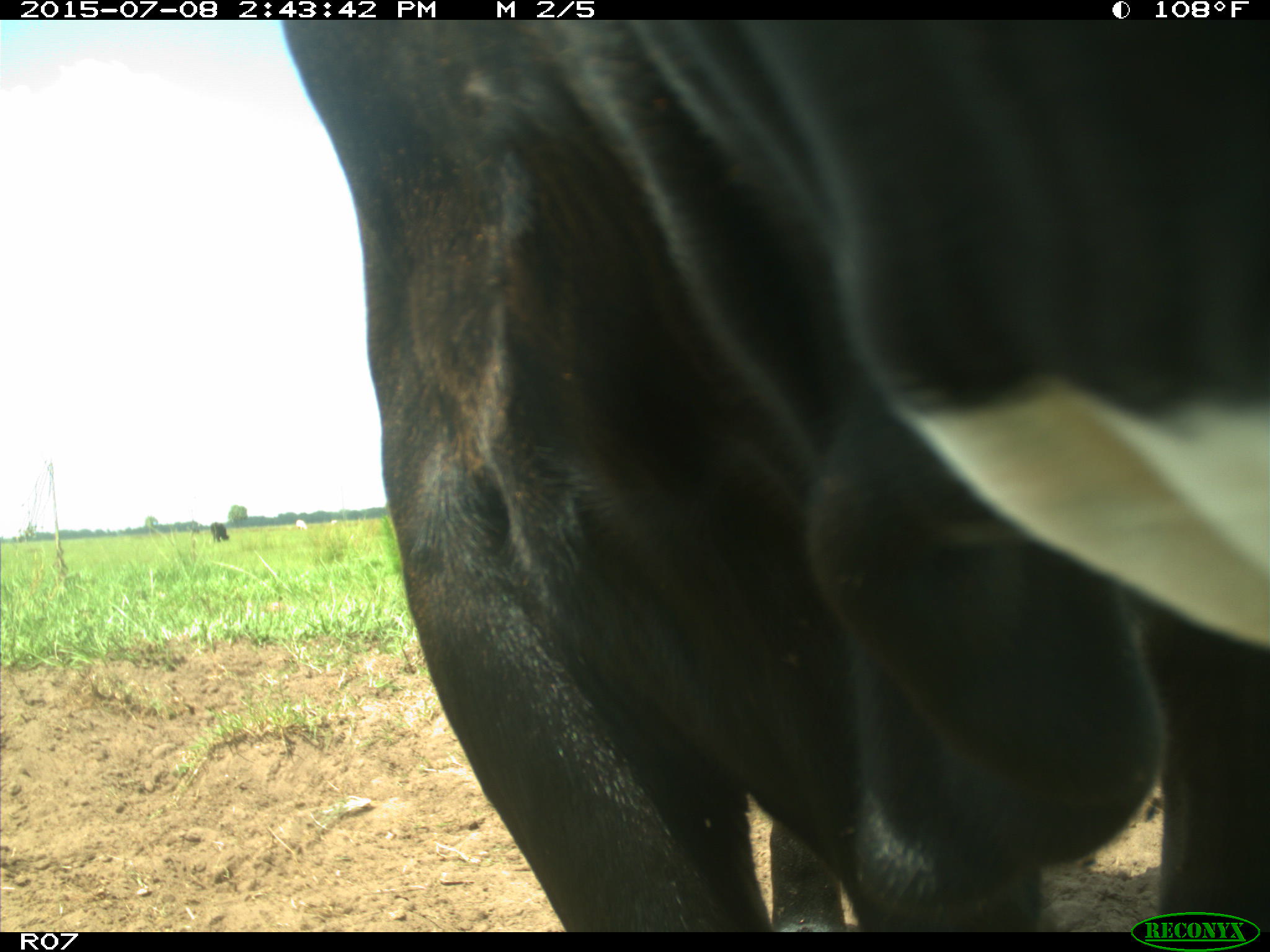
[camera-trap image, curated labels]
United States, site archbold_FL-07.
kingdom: Animalia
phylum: Chordata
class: Mammalia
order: Artiodactyla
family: Bovidae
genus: Bos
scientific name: Bos taurus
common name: domestic cow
Bos taurus (domestic cow).